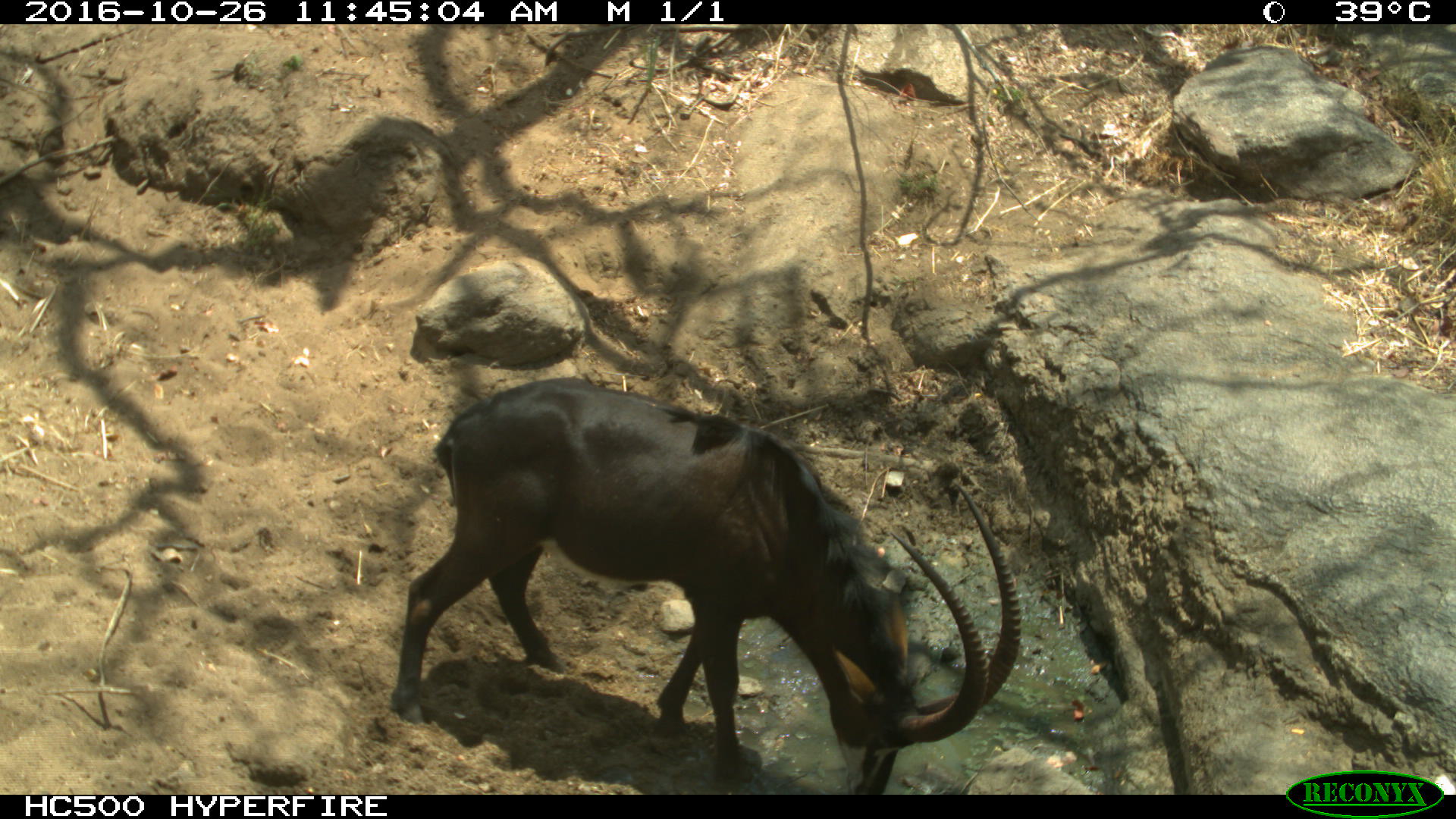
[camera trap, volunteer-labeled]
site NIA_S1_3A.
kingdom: Animalia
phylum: Chordata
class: Mammalia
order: Artiodactyla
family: Bovidae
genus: Hippotragus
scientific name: Hippotragus niger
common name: sable antelope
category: sable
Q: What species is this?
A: Sable (sable antelope) (Hippotragus niger).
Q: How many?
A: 1.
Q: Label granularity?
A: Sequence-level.